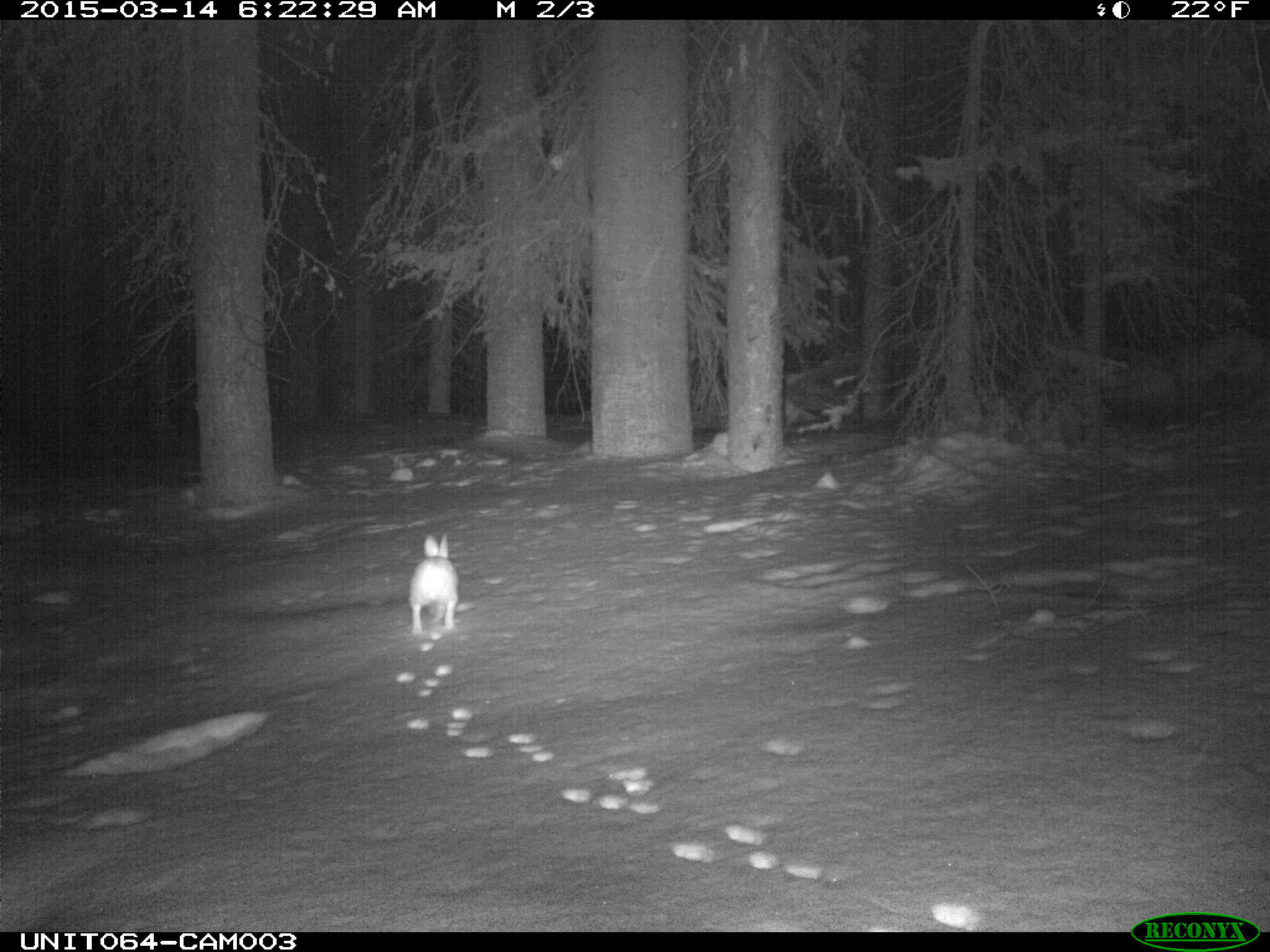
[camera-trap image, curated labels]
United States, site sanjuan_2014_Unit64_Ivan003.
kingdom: Animalia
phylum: Chordata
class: Mammalia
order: Lagomorpha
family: Leporidae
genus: Lepus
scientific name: Lepus americanus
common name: snowshoe hare